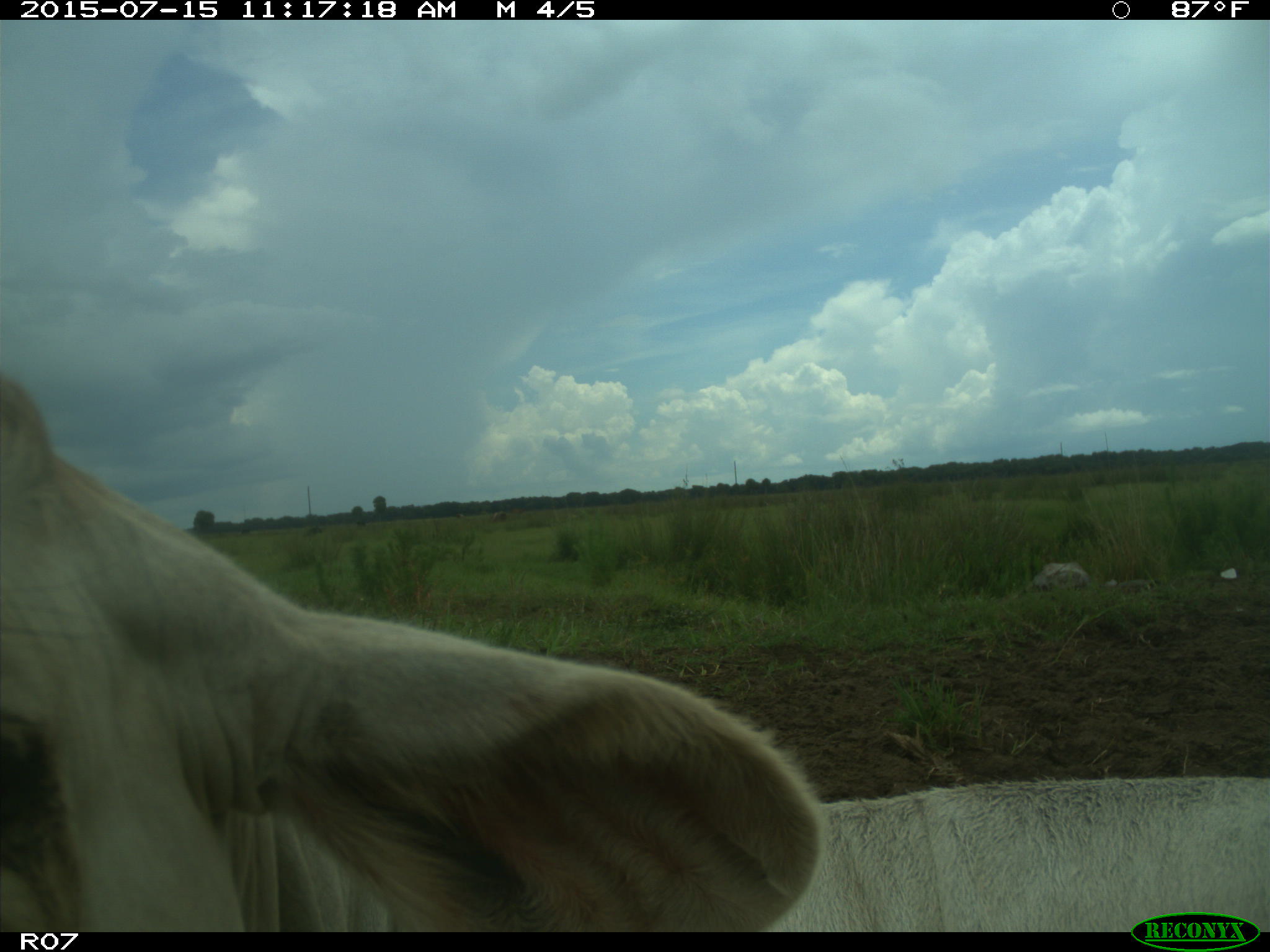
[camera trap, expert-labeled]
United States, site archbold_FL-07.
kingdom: Animalia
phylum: Chordata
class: Mammalia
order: Artiodactyla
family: Bovidae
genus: Bos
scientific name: Bos taurus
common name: domestic cow